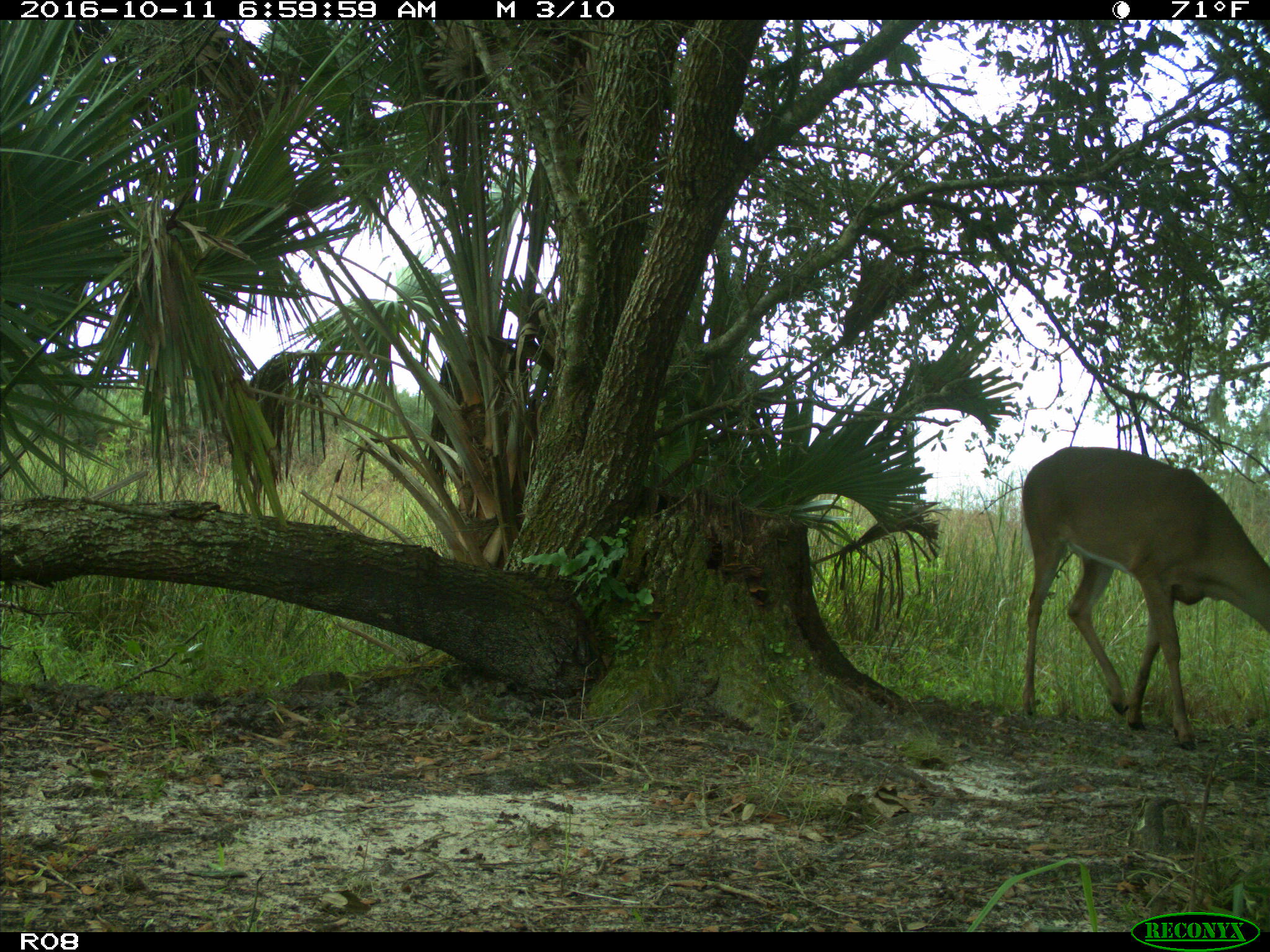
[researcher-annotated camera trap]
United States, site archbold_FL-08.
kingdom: Animalia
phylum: Chordata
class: Mammalia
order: Artiodactyla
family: Cervidae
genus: Odocoileus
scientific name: Odocoileus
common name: deer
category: unidentified deer